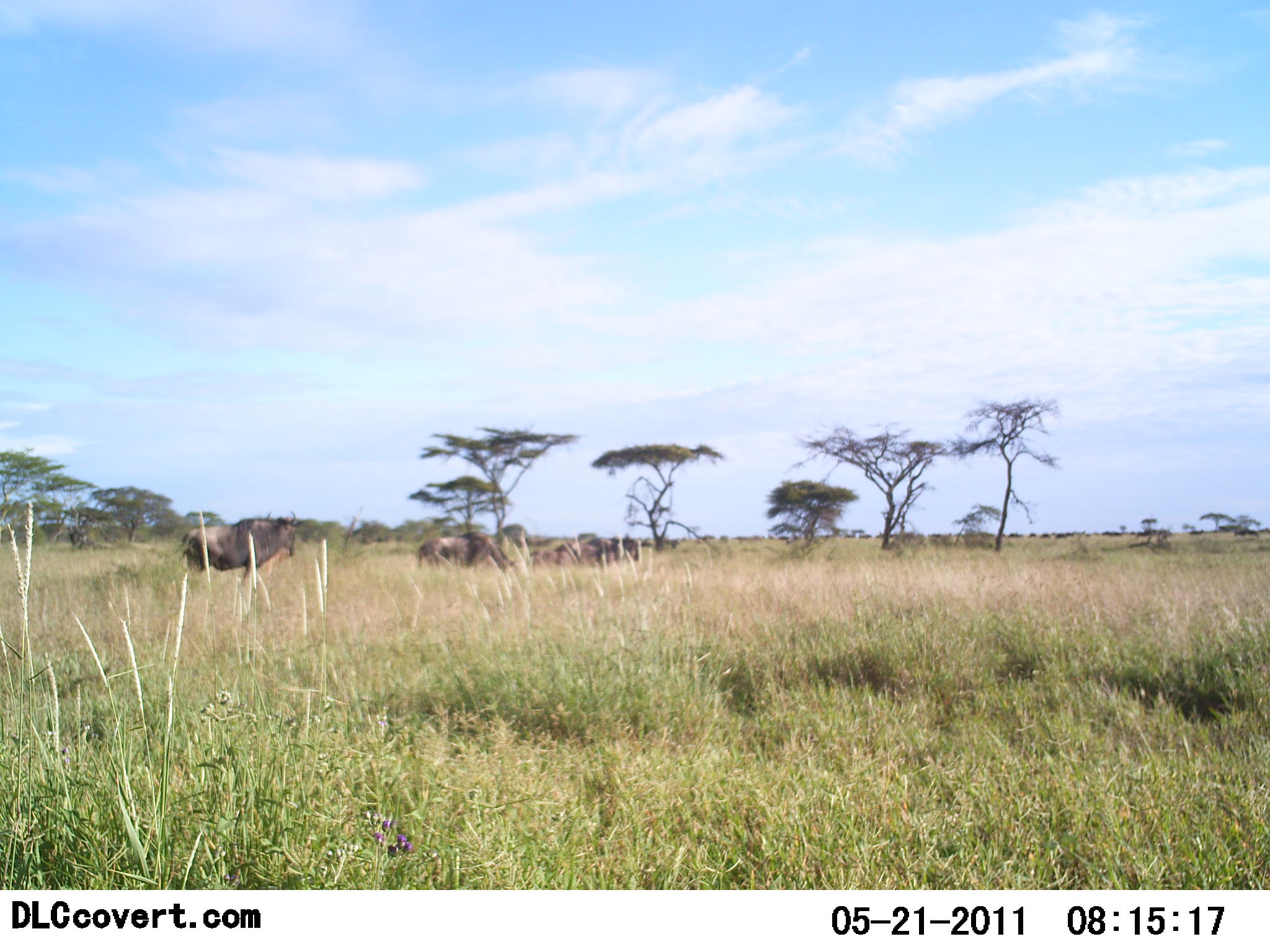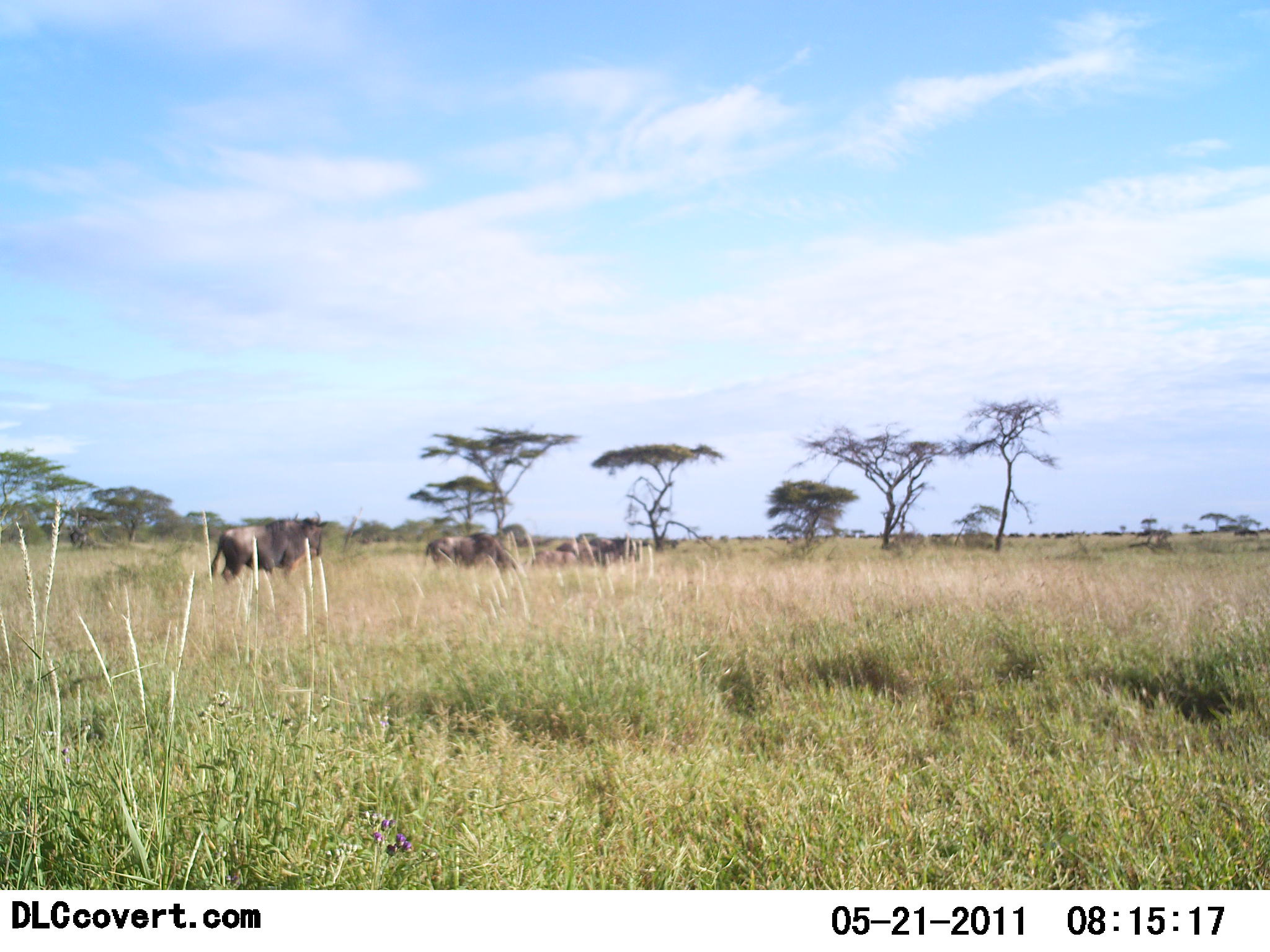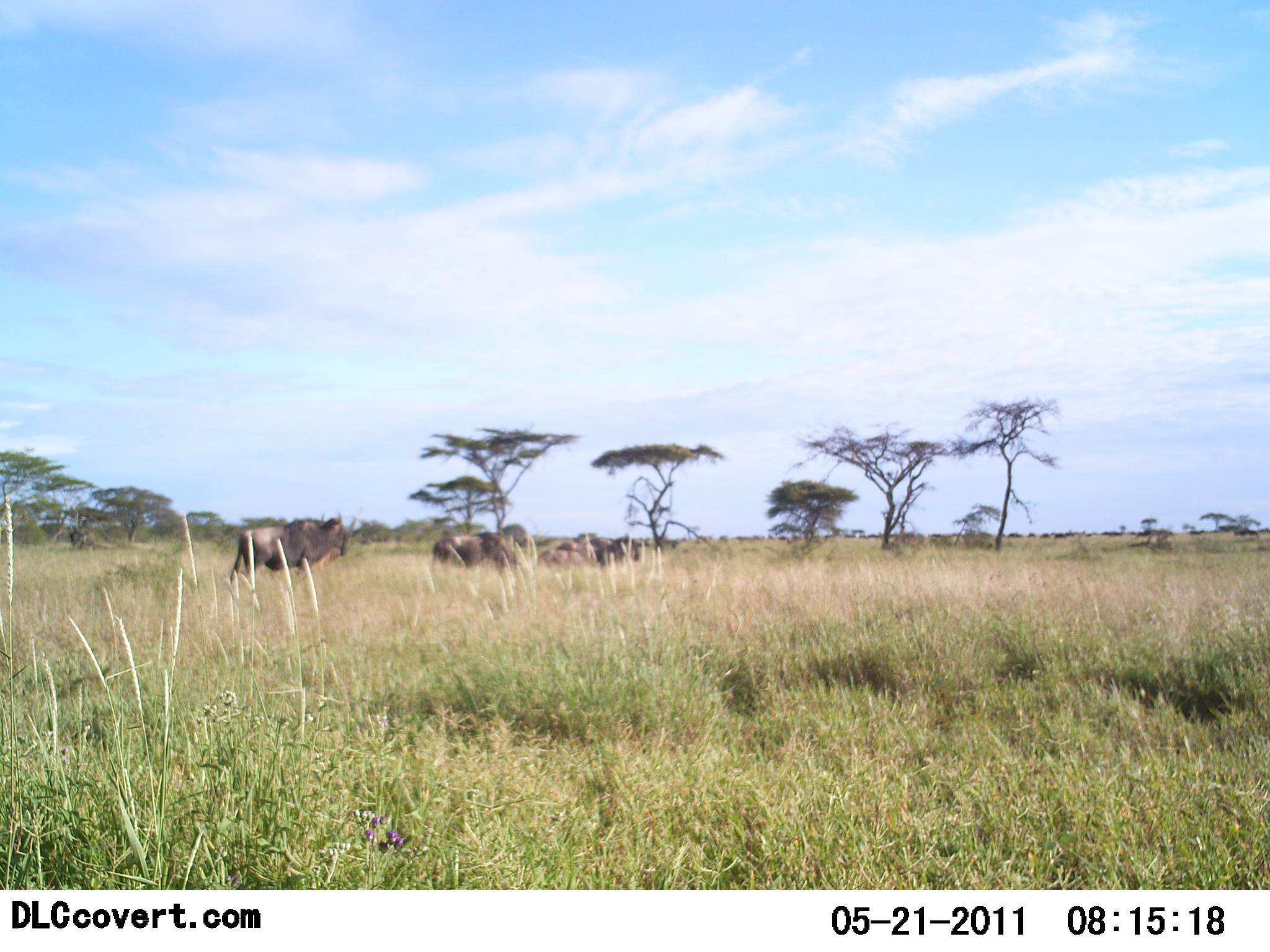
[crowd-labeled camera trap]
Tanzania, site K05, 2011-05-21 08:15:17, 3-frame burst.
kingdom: Animalia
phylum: Chordata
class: Mammalia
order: Artiodactyla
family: Bovidae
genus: Connochaetes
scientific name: Connochaetes taurinus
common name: blue wildebeest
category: wildebeest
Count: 4.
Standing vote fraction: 43%.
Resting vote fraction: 14%.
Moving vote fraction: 71%.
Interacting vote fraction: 0%.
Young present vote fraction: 0%.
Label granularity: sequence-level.